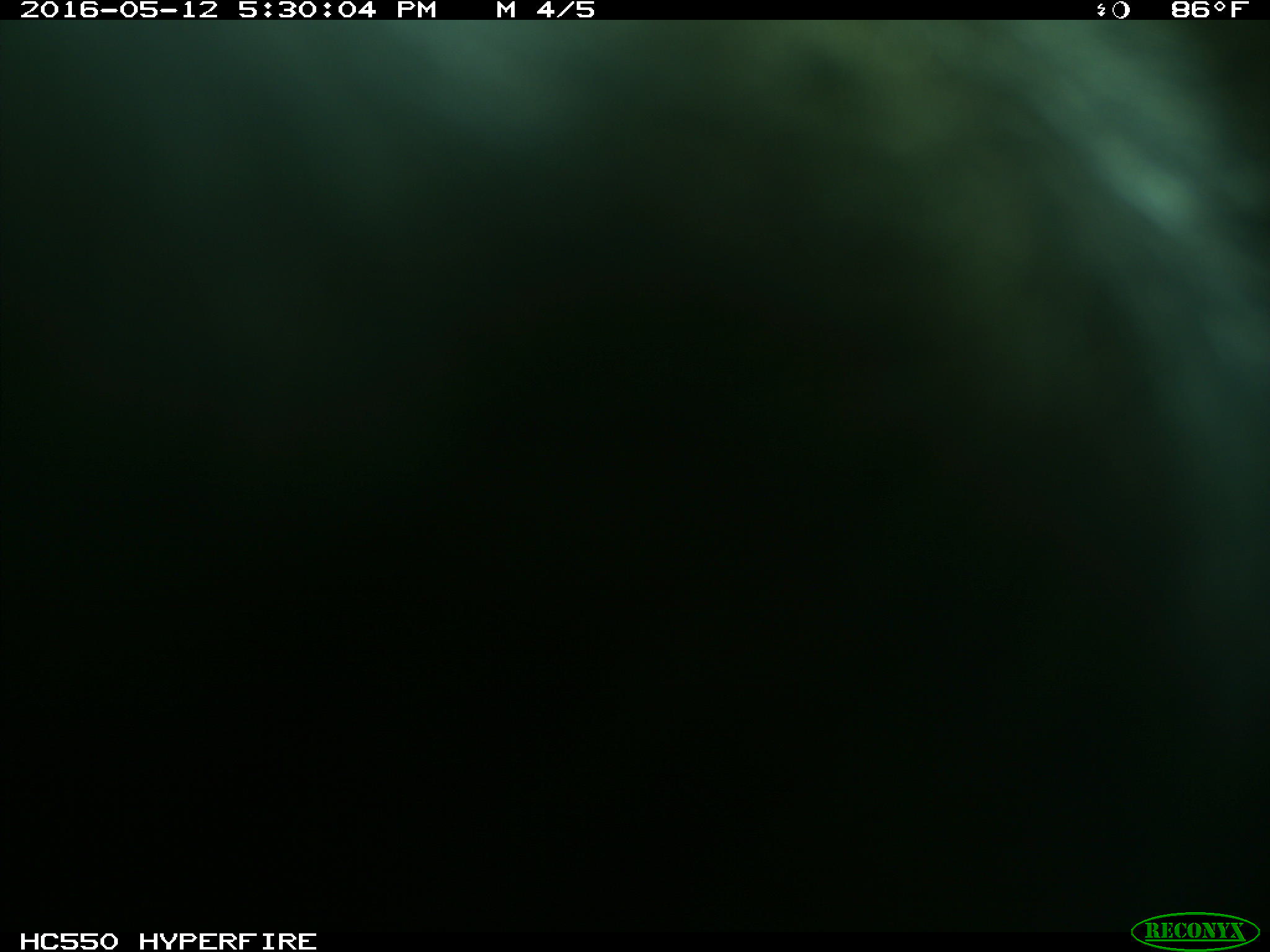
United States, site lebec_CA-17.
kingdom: Animalia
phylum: Chordata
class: Mammalia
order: Artiodactyla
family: Bovidae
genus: Bos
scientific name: Bos taurus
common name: domestic cow